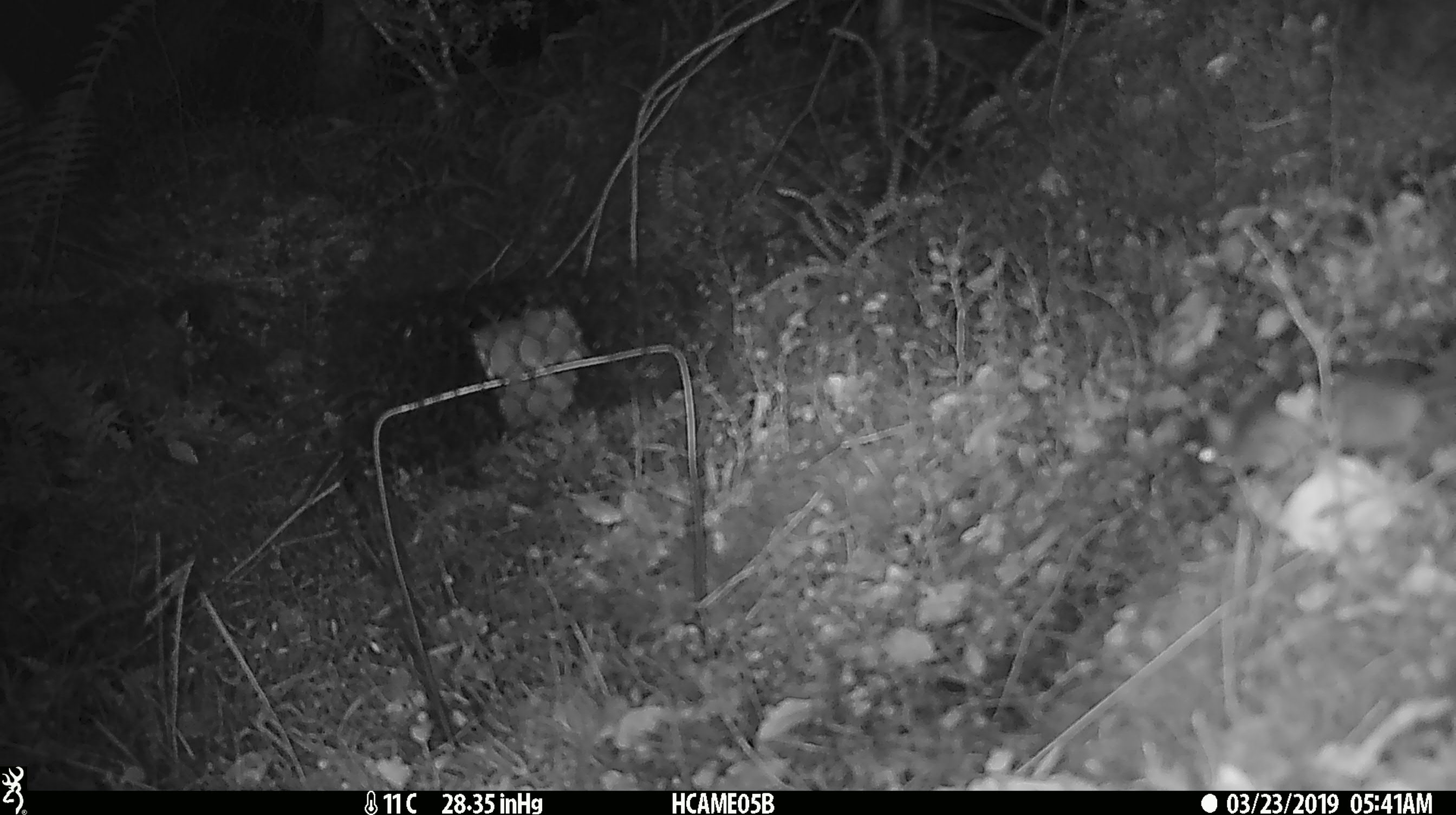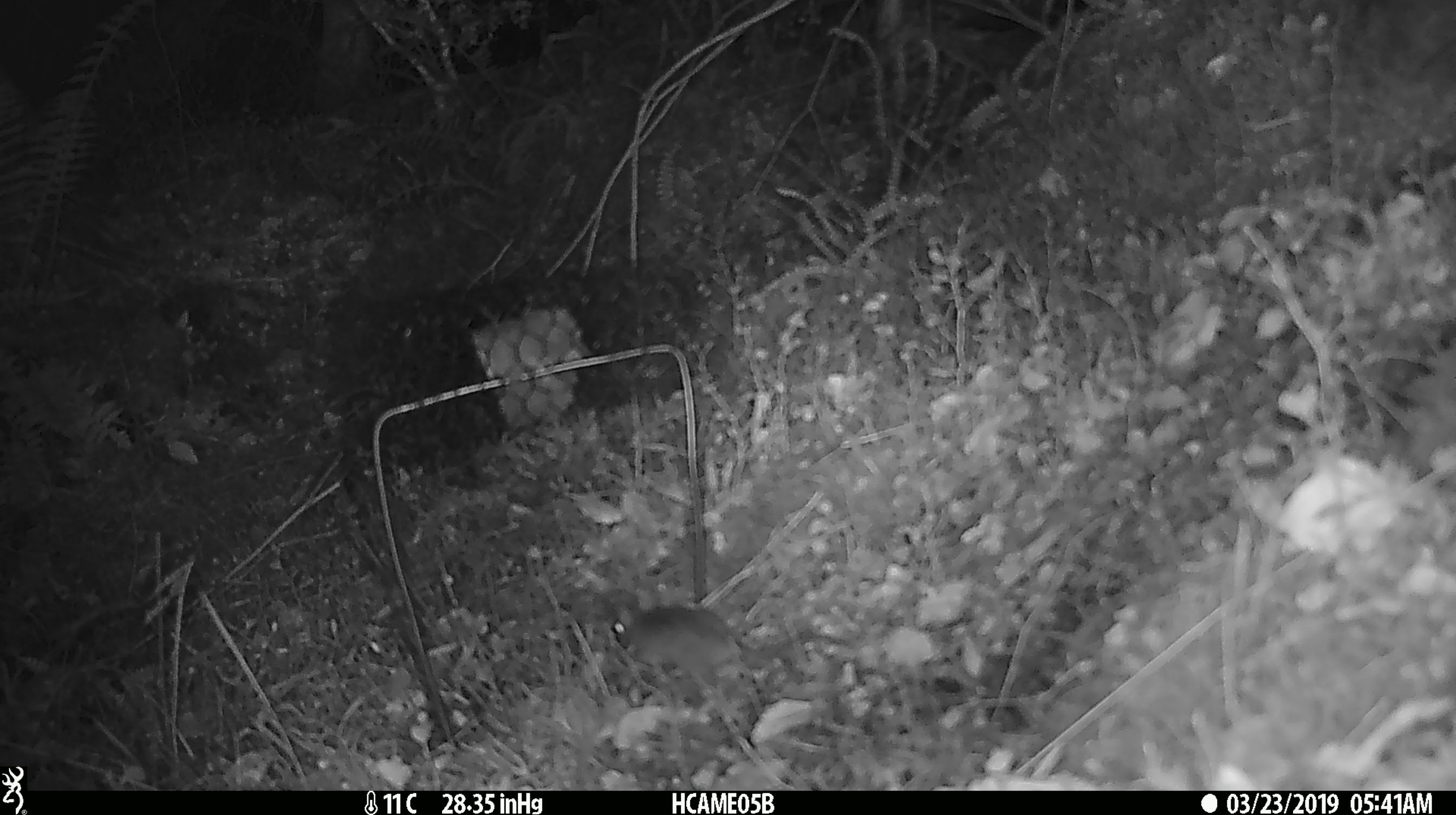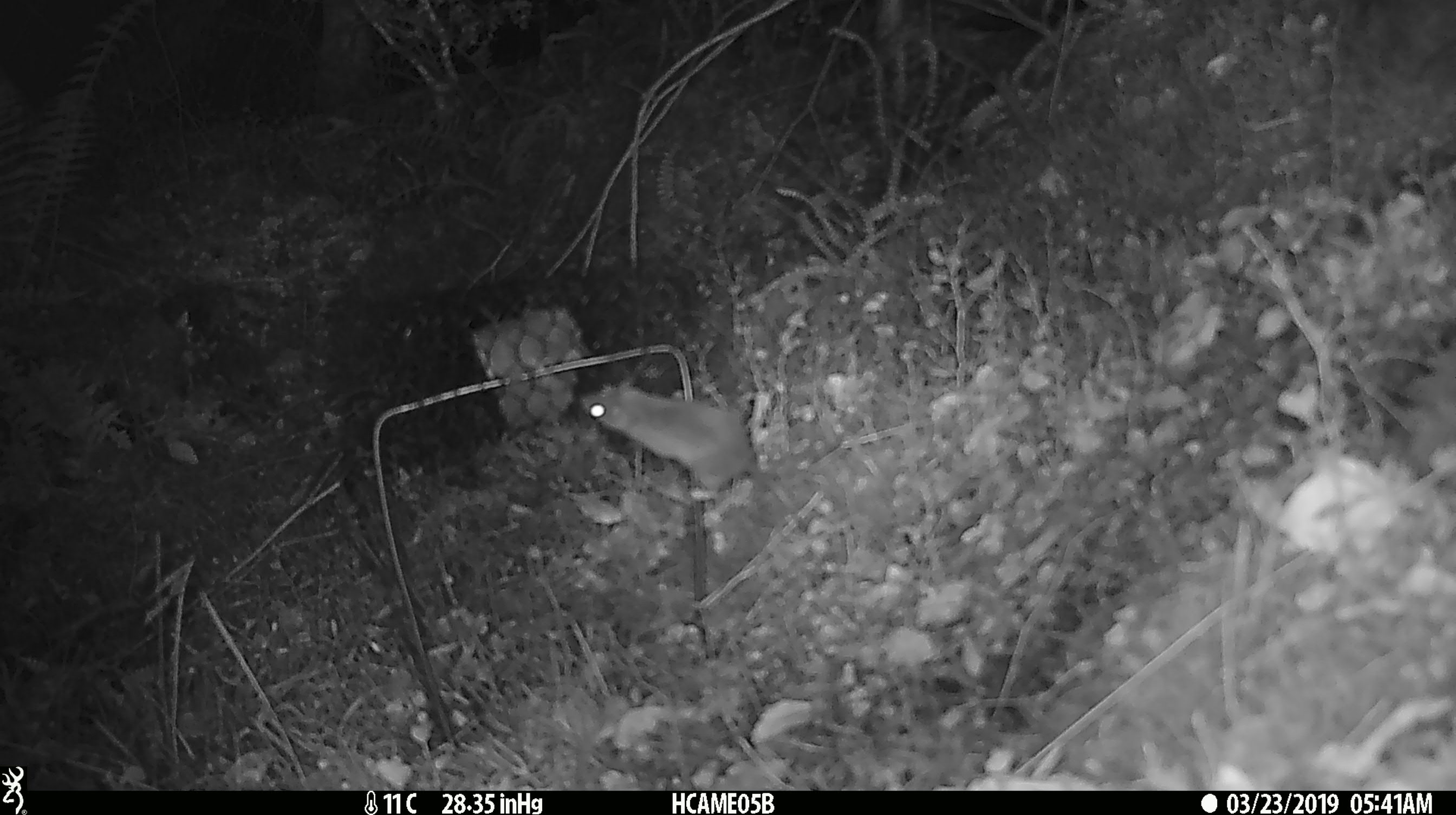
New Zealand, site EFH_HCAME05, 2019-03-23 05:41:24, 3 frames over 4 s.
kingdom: Animalia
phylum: Chordata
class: Mammalia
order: Rodentia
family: Muridae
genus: Mus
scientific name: Mus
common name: mouse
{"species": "mouse (Mus)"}